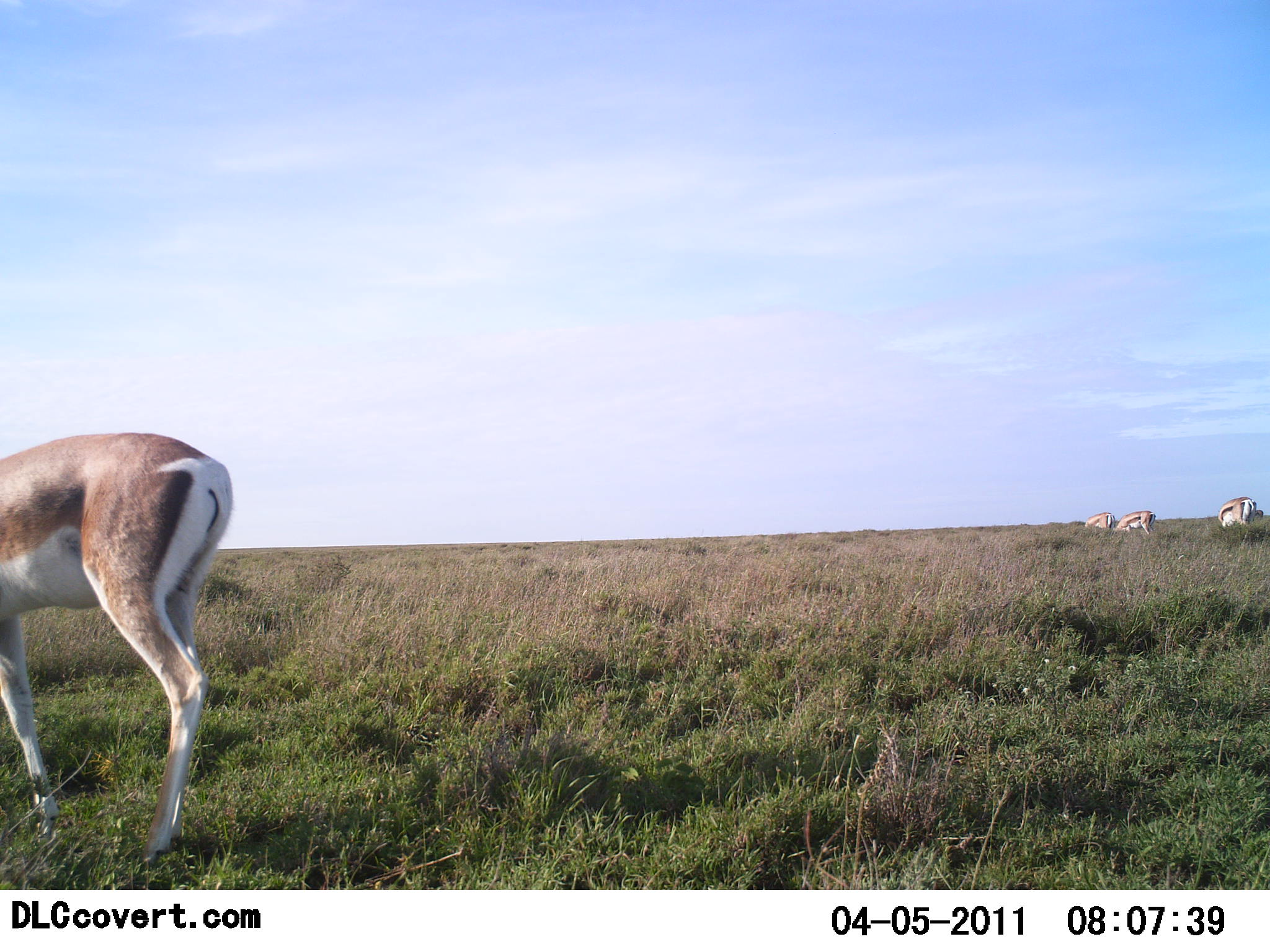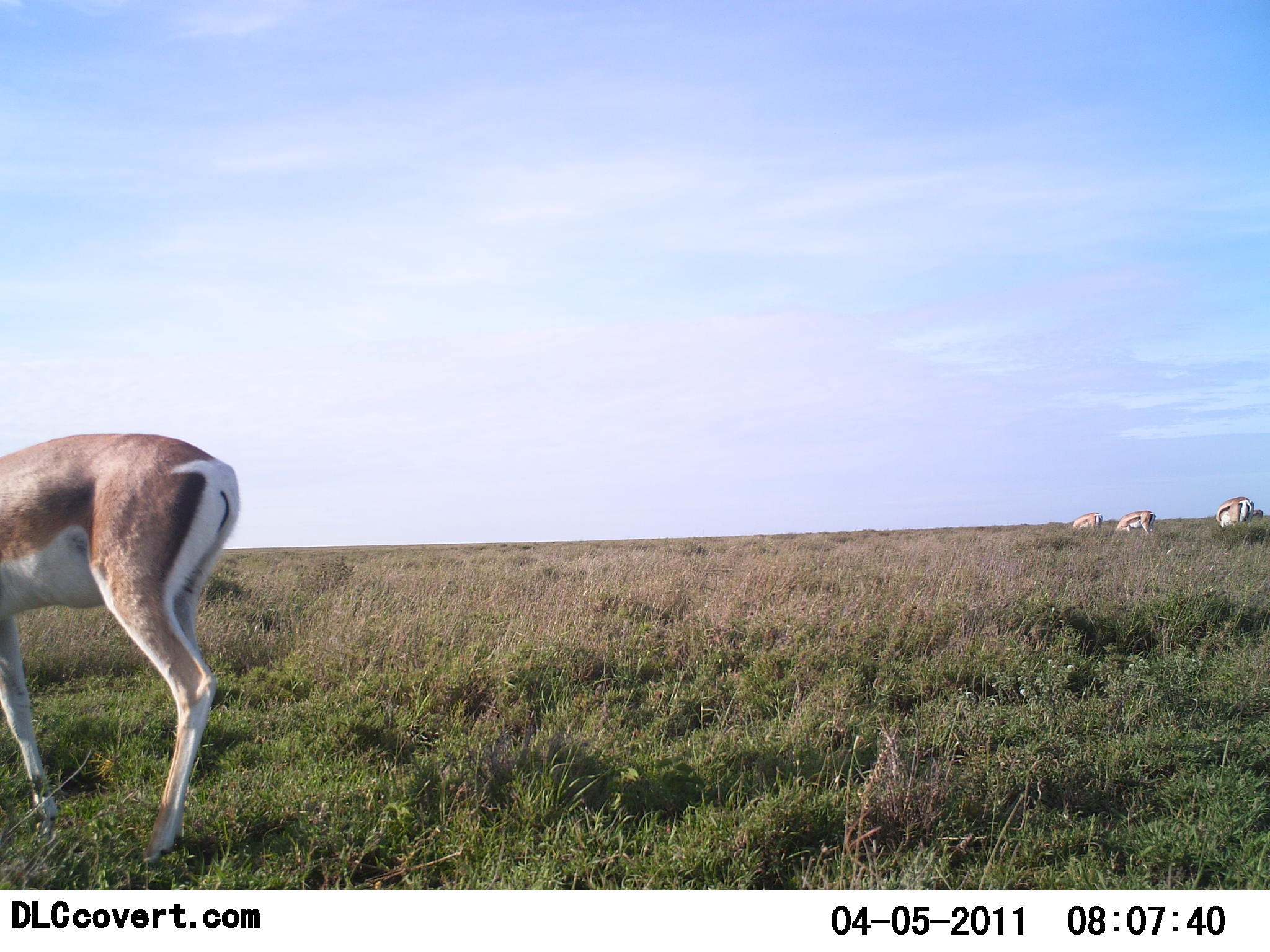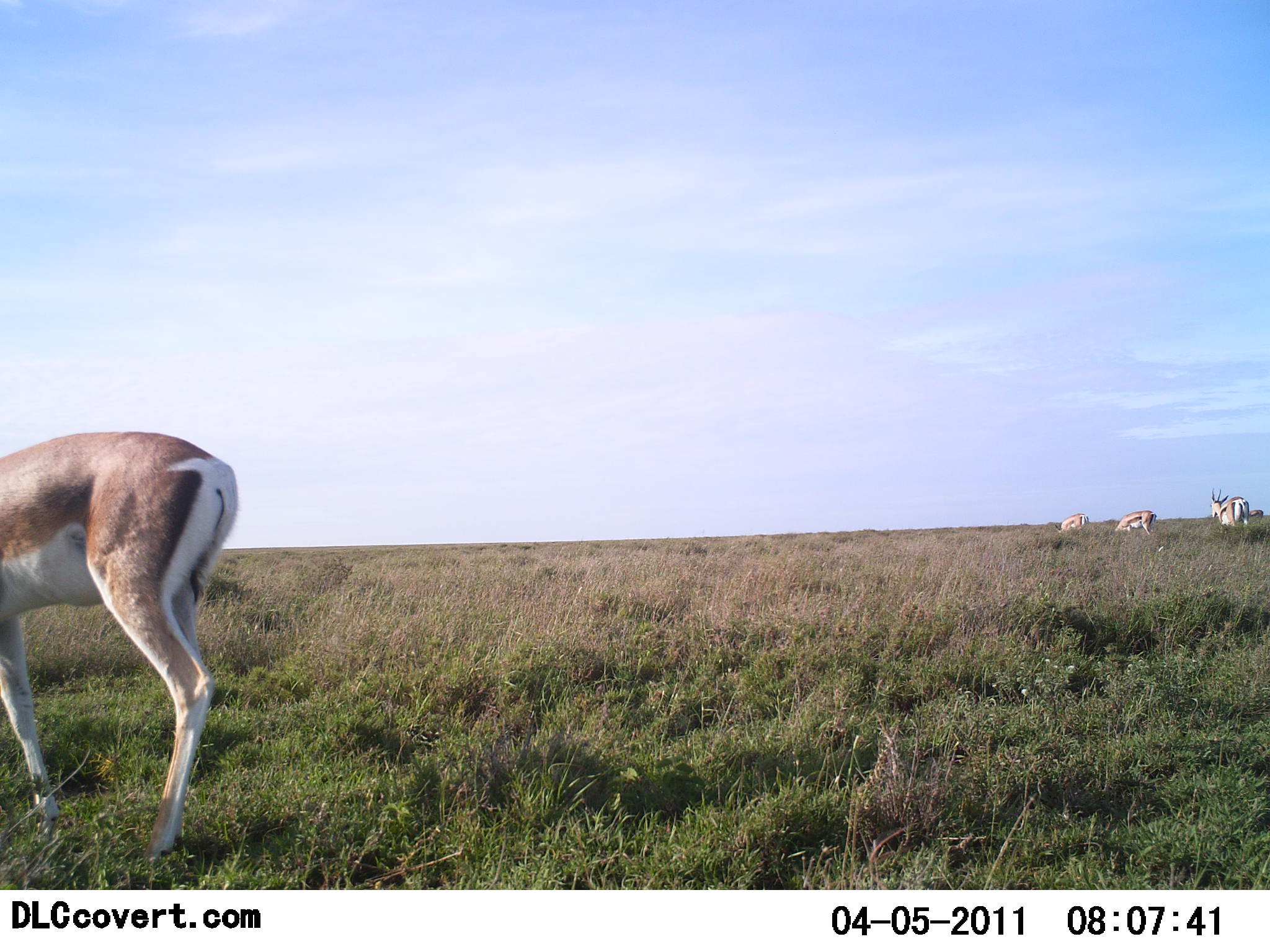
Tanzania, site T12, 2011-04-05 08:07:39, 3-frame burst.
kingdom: Animalia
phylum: Chordata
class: Mammalia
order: Artiodactyla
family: Bovidae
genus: Nanger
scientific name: Nanger granti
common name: grant's gazelle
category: gazellegrants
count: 4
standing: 58%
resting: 0%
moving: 0%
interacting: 0%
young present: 0%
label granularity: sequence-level